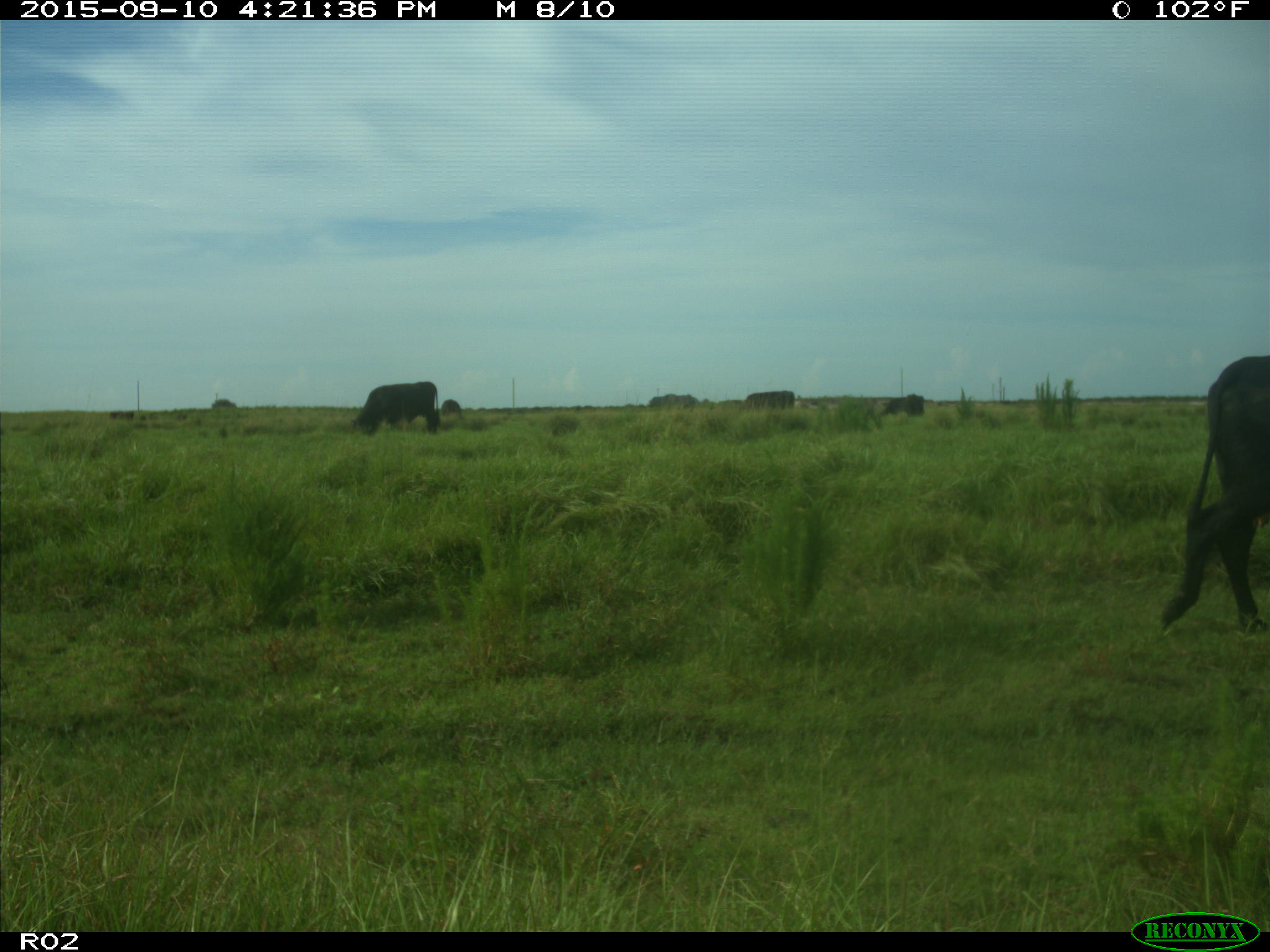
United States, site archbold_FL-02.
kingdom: Animalia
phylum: Chordata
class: Mammalia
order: Artiodactyla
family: Bovidae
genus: Bos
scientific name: Bos taurus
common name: domestic cow